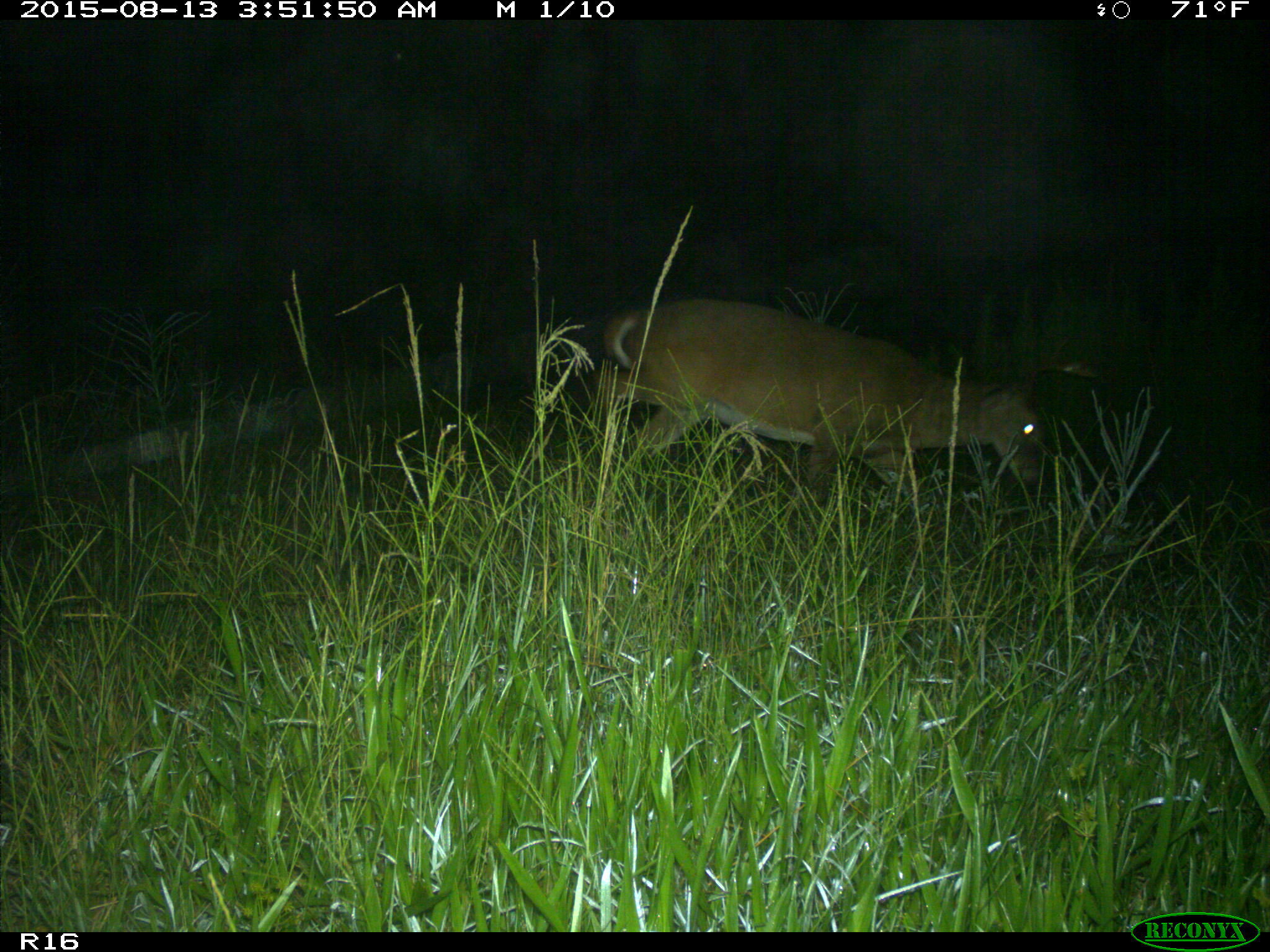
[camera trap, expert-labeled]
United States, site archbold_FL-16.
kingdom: Animalia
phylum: Chordata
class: Mammalia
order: Artiodactyla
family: Cervidae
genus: Odocoileus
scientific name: Odocoileus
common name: deer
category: unidentified deer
Unidentified deer (deer) (Odocoileus).